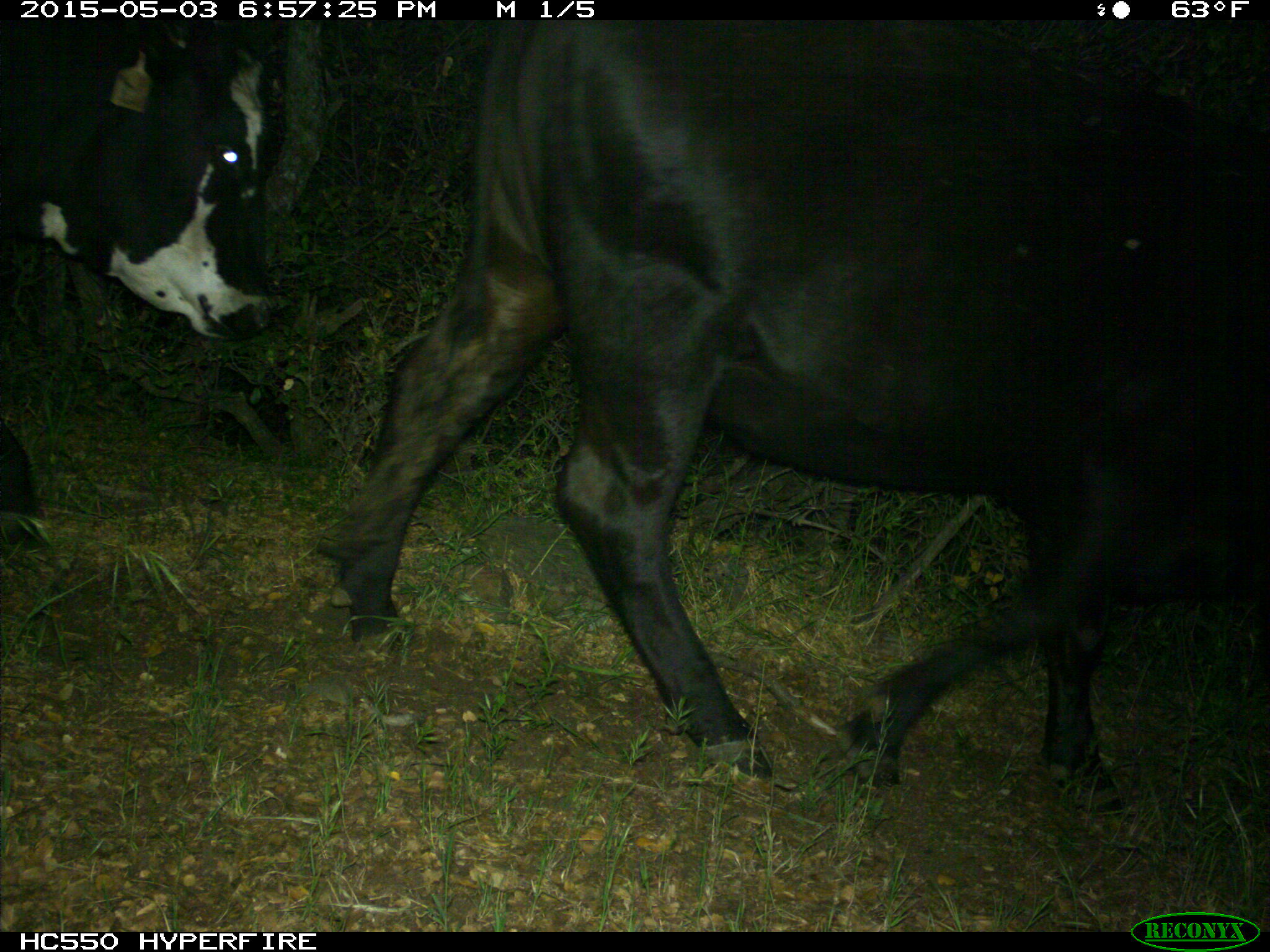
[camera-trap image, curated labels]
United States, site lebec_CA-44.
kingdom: Animalia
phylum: Chordata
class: Mammalia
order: Artiodactyla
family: Bovidae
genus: Bos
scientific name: Bos taurus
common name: domestic cow